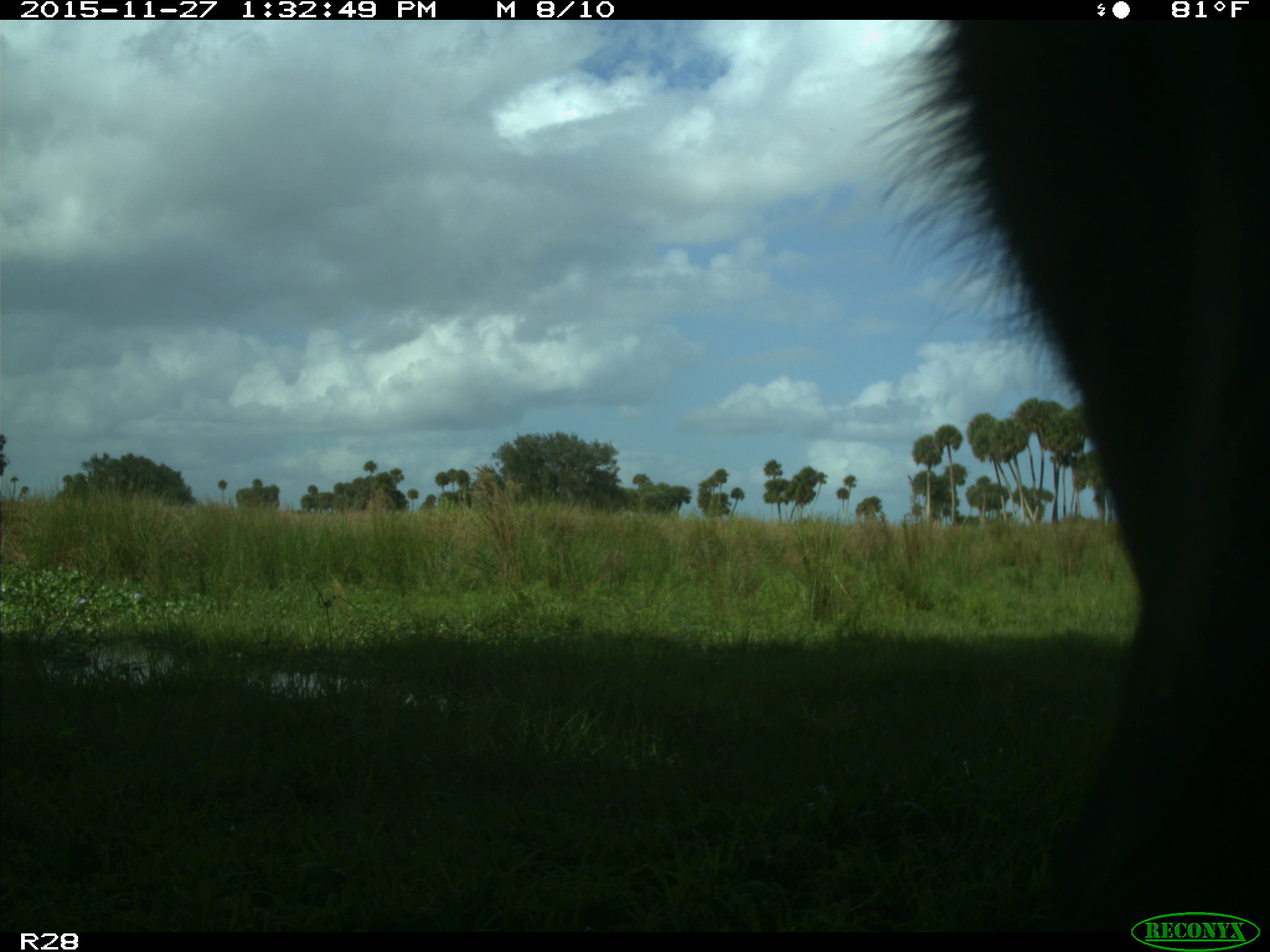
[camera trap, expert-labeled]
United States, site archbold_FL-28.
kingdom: Animalia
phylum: Chordata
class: Mammalia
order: Artiodactyla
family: Bovidae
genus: Bos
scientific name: Bos taurus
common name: domestic cow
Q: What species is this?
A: Bos taurus (domestic cow).